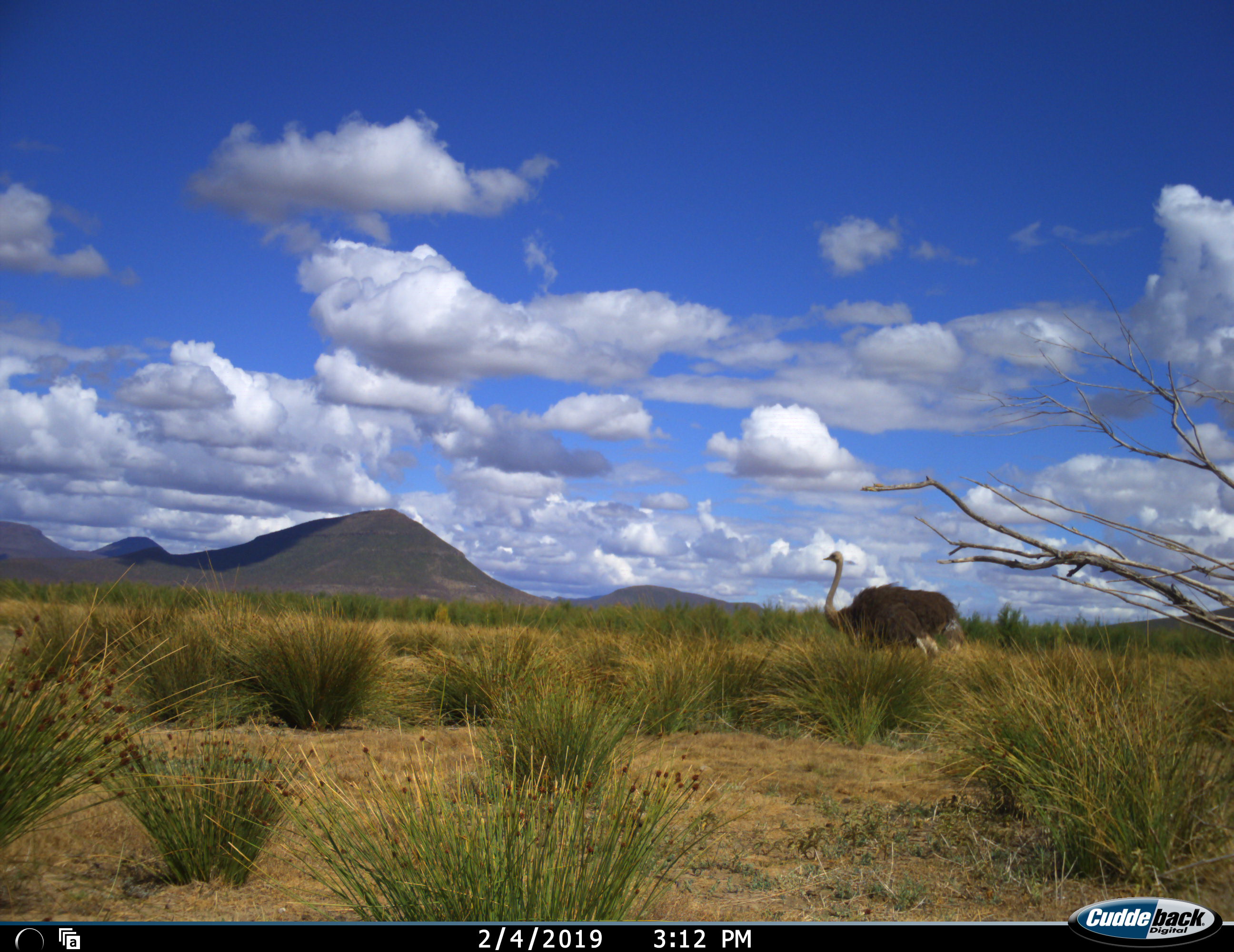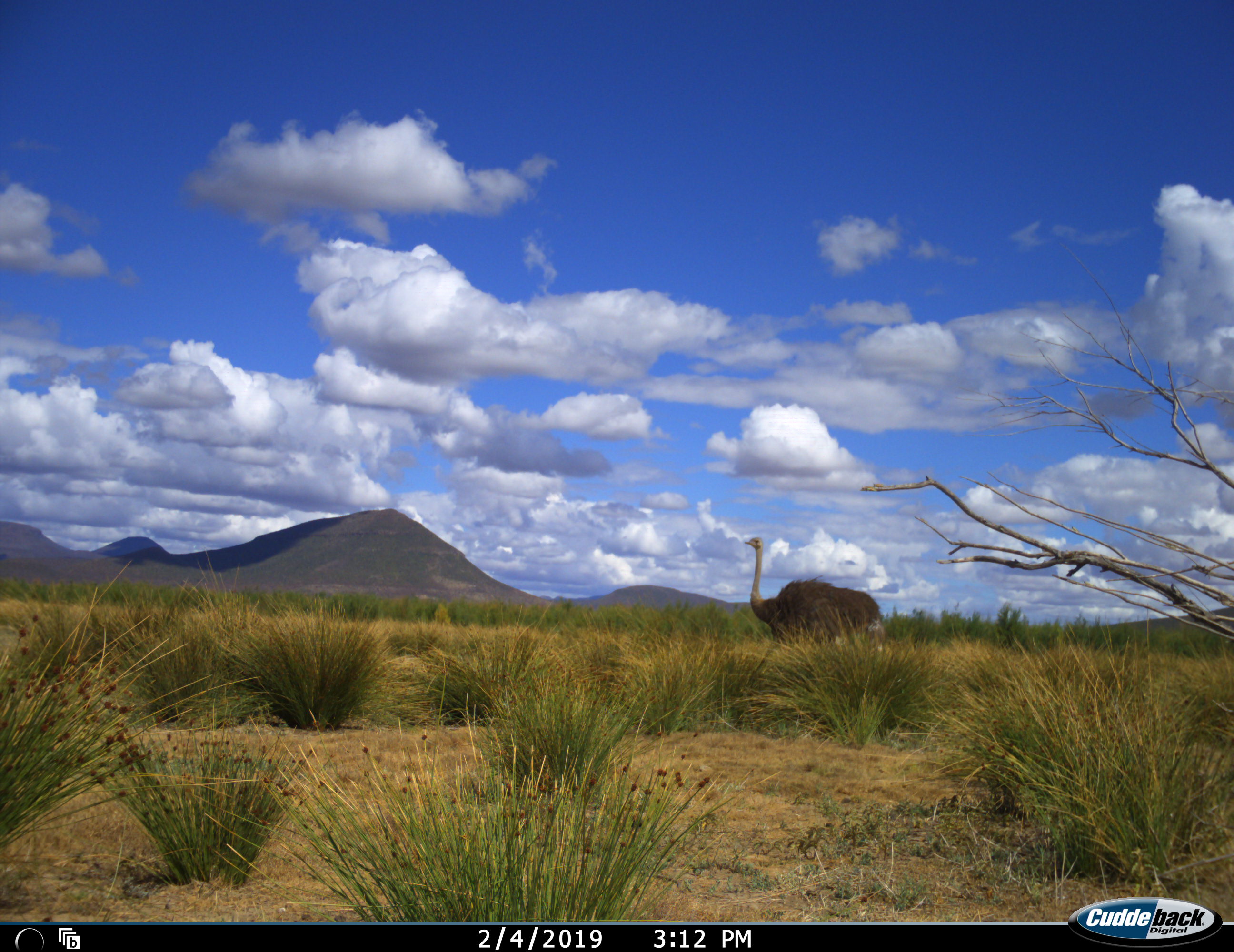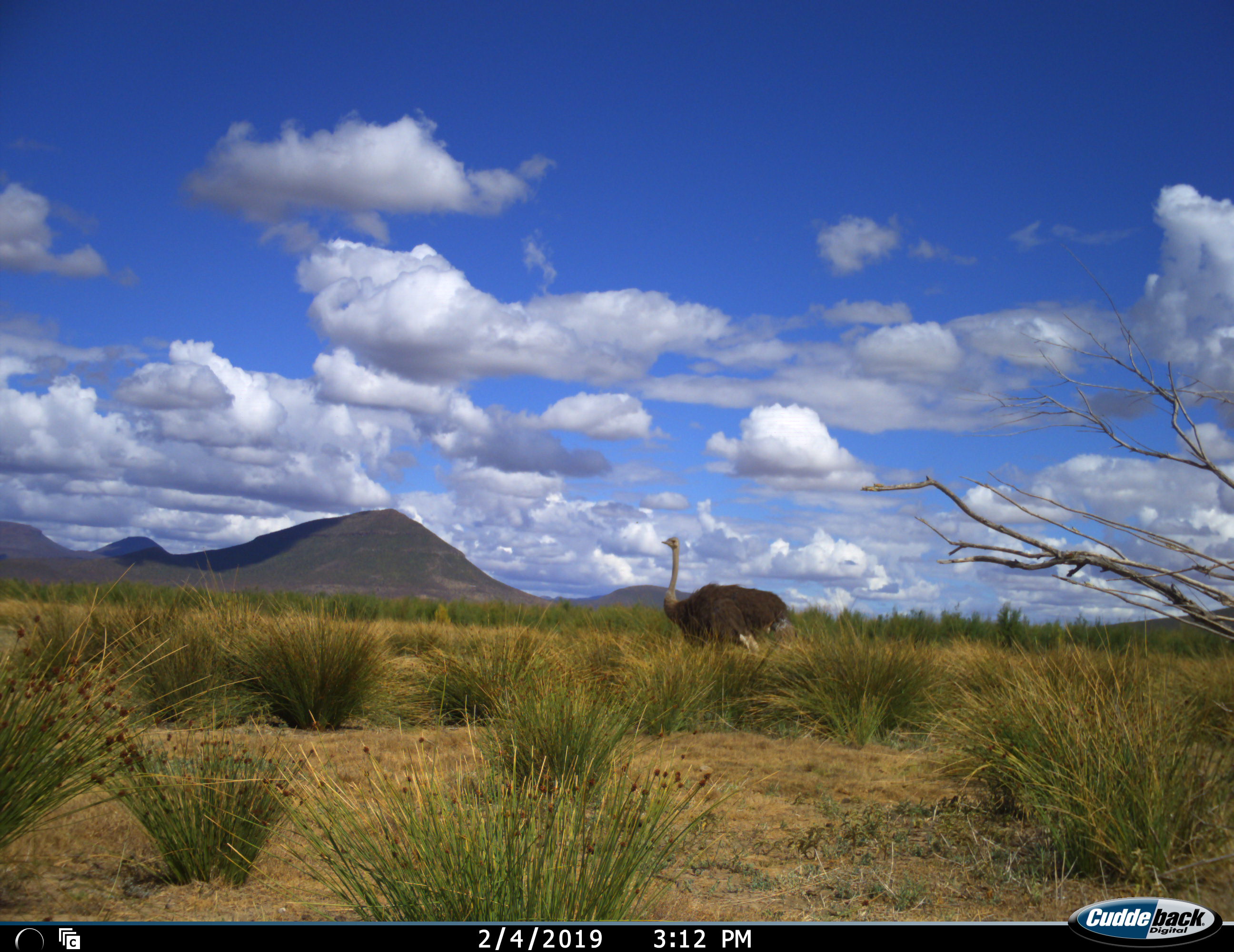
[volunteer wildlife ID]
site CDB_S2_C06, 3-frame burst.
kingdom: Animalia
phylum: Chordata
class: Aves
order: Struthioniformes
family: Struthionidae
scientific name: Struthionidae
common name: ostrich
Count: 1.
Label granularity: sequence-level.